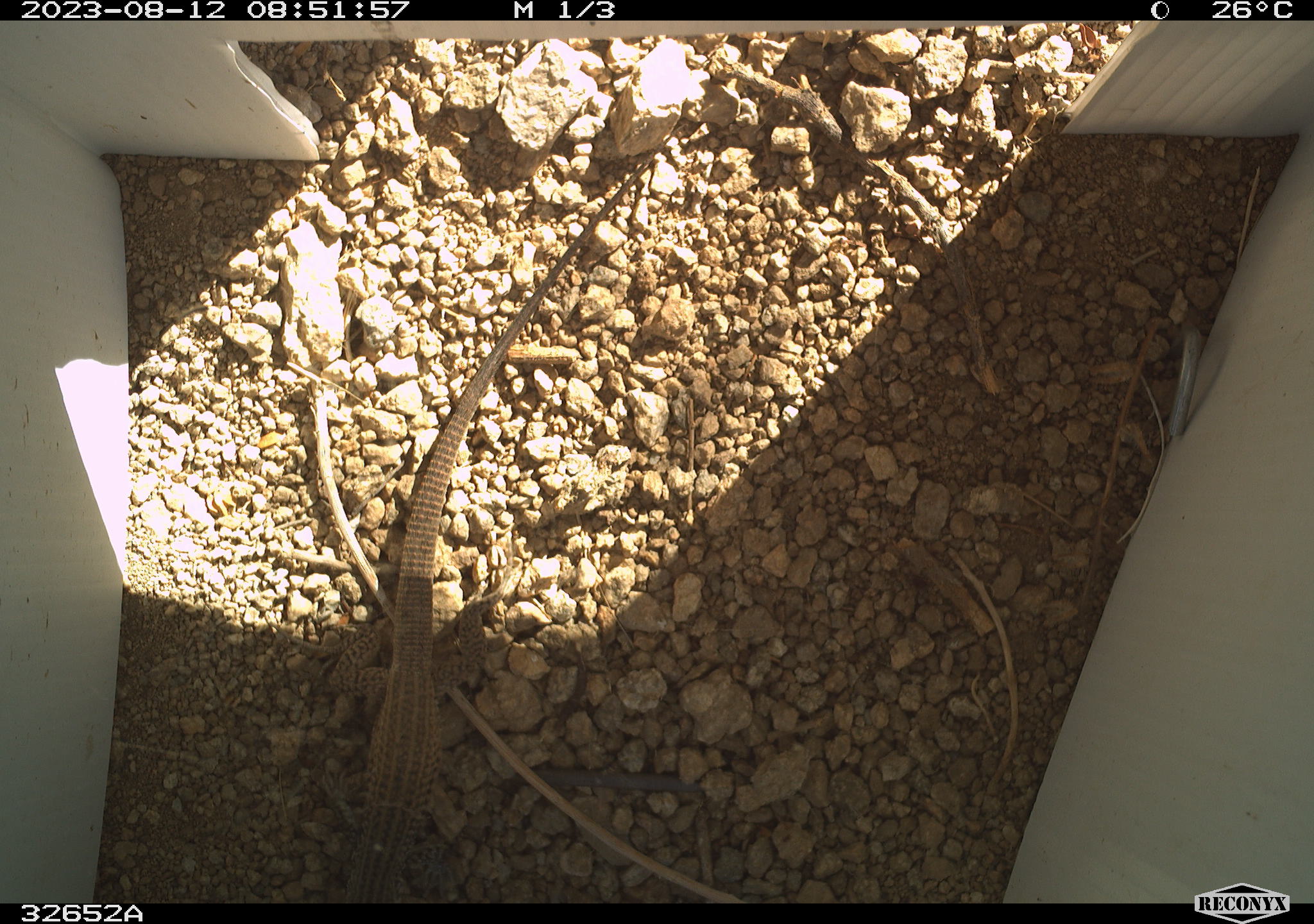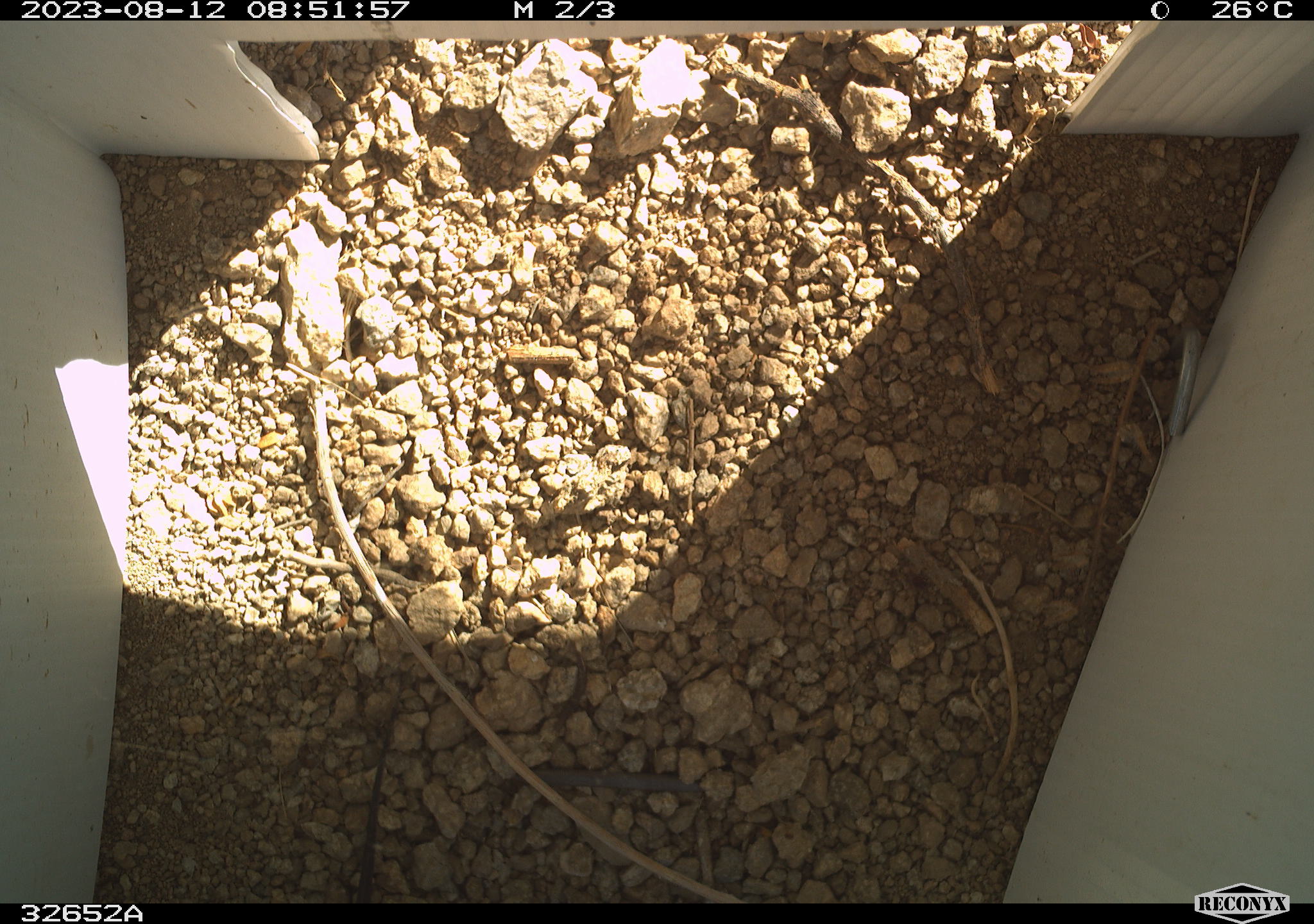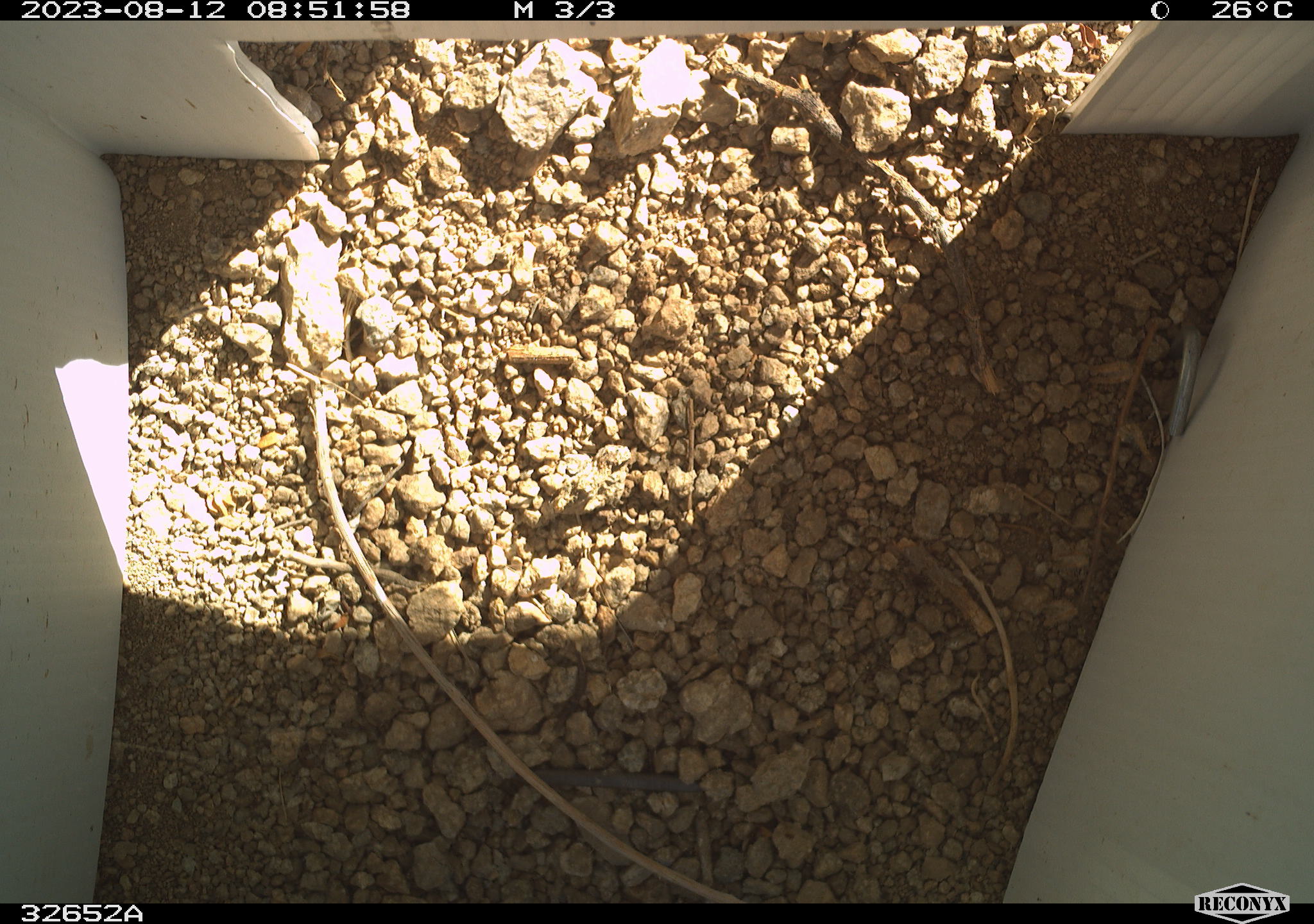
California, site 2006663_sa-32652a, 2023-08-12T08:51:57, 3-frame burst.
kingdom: Animalia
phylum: Chordata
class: Reptilia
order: Squamata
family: Teiidae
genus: Aspidoscelis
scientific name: Aspidoscelis tigris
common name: western whiptail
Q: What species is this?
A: Western whiptail (Aspidoscelis tigris).